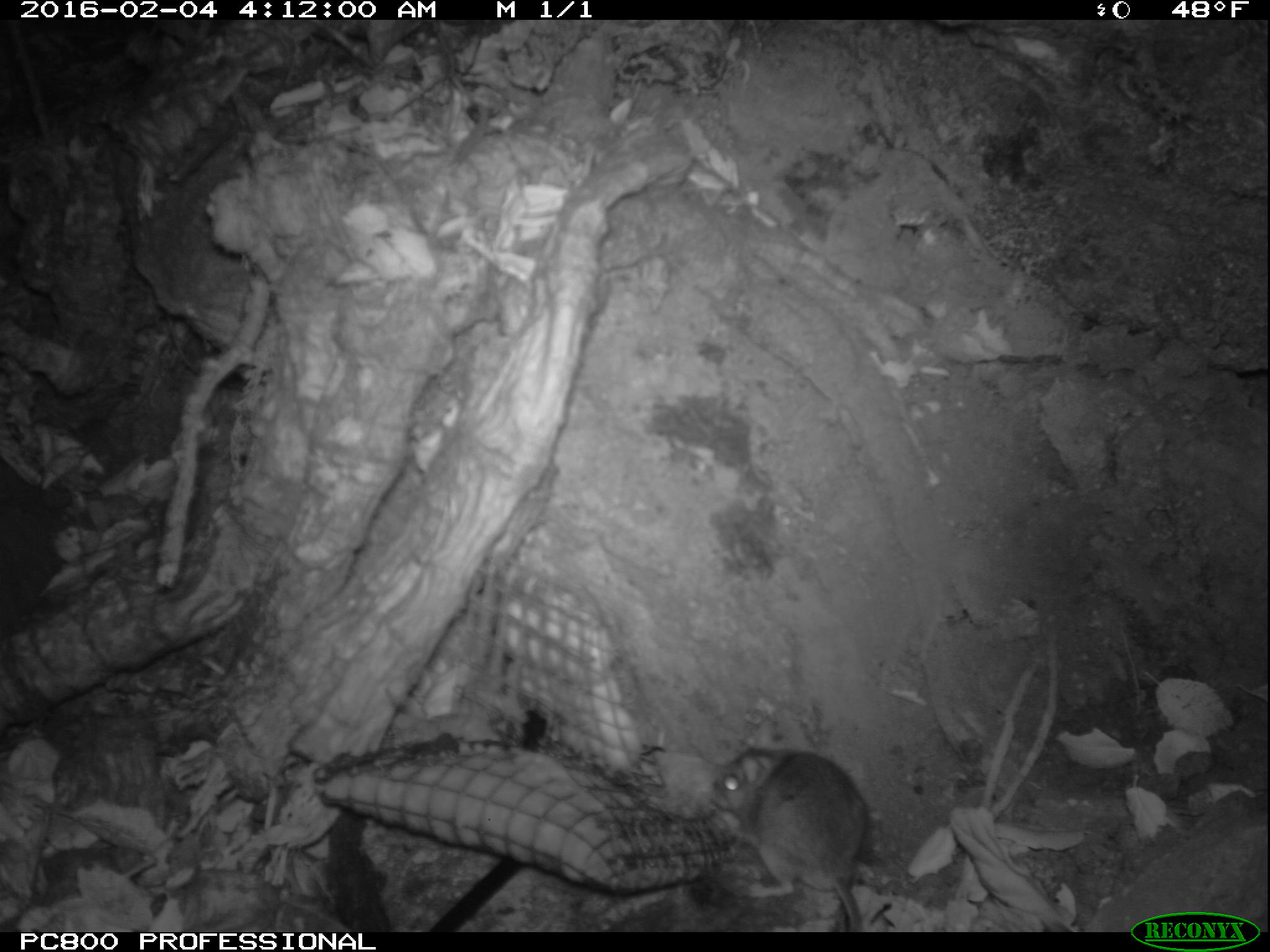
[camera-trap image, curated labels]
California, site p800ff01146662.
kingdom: Animalia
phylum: Chordata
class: Mammalia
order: Rodentia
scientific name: Rodentia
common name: rodent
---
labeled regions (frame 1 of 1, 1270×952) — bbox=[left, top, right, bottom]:
rodent: bbox=[711, 721, 867, 932]